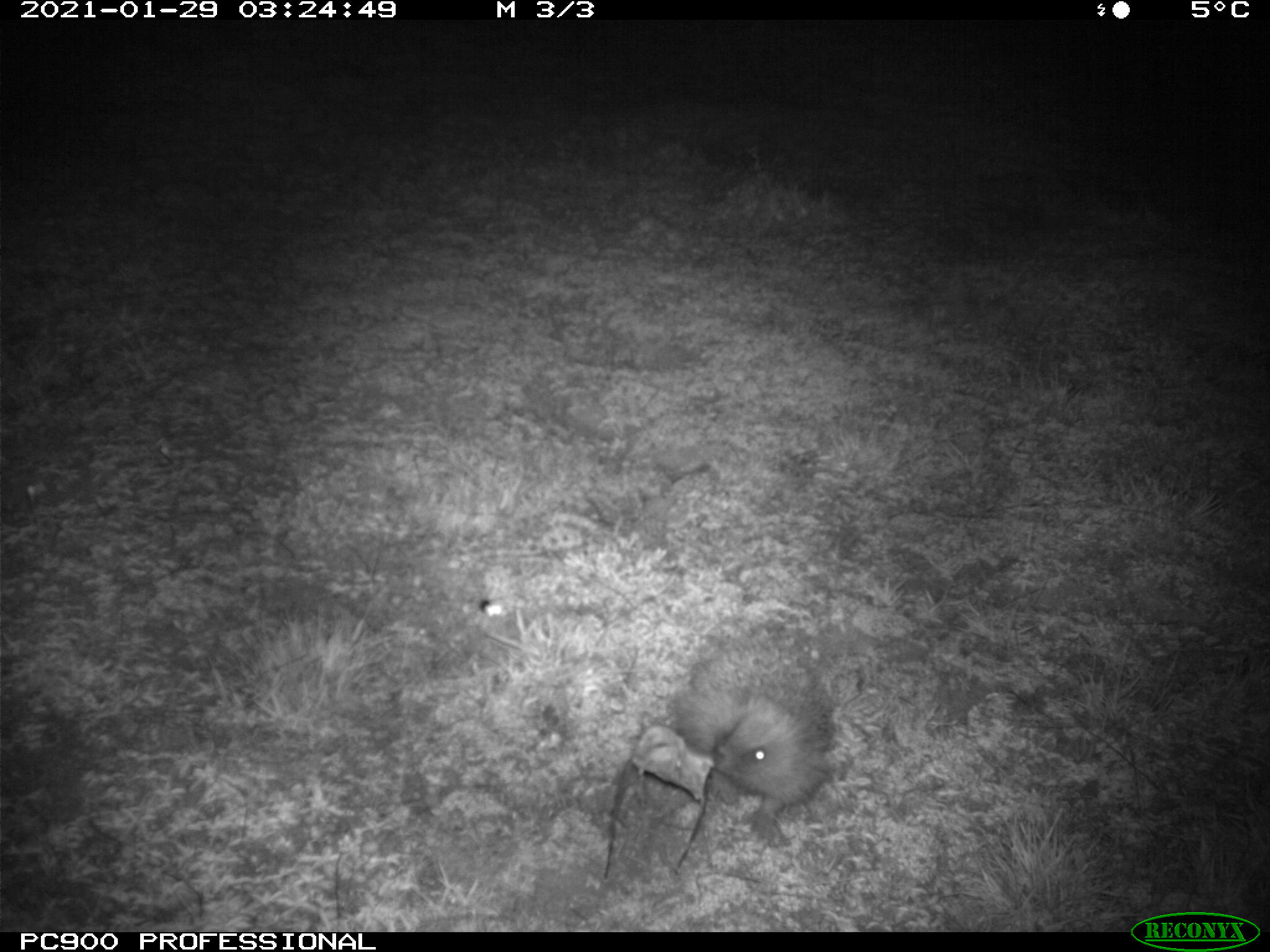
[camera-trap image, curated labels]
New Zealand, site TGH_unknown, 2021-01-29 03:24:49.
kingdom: Animalia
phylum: Chordata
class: Mammalia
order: Eulipotyphla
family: Erinaceidae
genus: Erinaceus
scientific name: Erinaceus europaeus europaeus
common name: european hedgehog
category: hedgehog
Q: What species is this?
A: Hedgehog (european hedgehog) (Erinaceus europaeus europaeus).